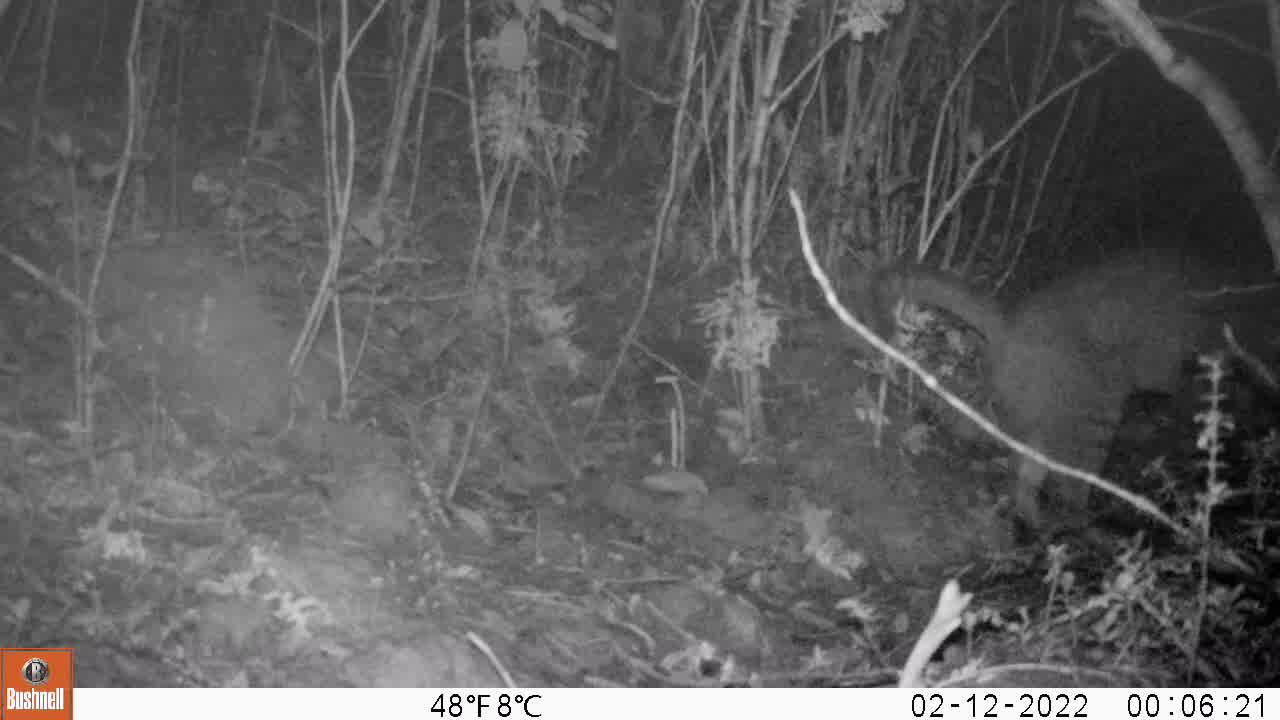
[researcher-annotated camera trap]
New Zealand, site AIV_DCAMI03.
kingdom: Animalia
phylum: Chordata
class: Mammalia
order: Carnivora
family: Felidae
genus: Felis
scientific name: Felis catus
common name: domestic cat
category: cat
Cat (domestic cat) (Felis catus).